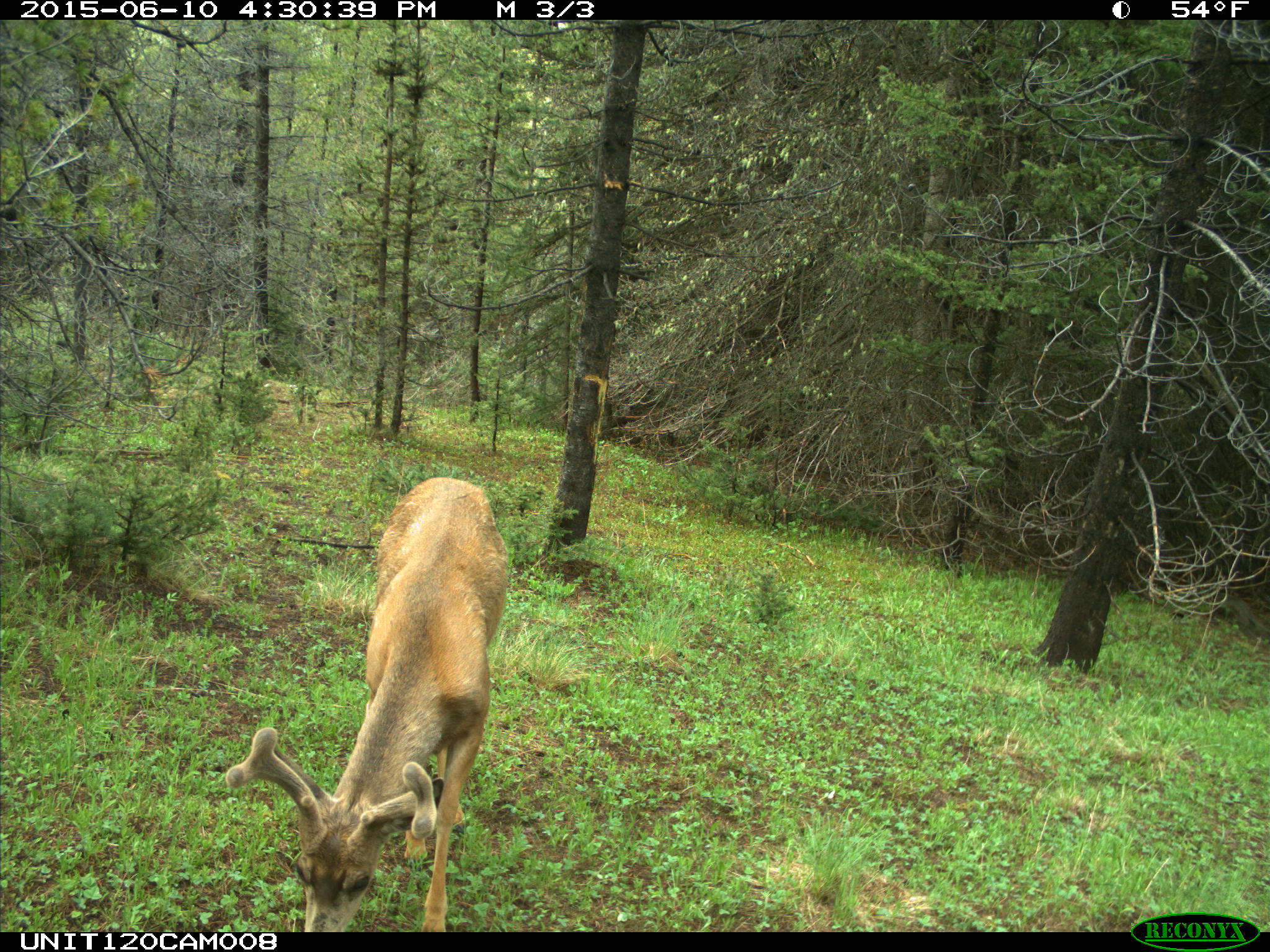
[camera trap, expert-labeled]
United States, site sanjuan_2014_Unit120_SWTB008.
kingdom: Animalia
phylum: Chordata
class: Mammalia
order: Artiodactyla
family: Cervidae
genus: Odocoileus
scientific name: Odocoileus hemionus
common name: mule deer